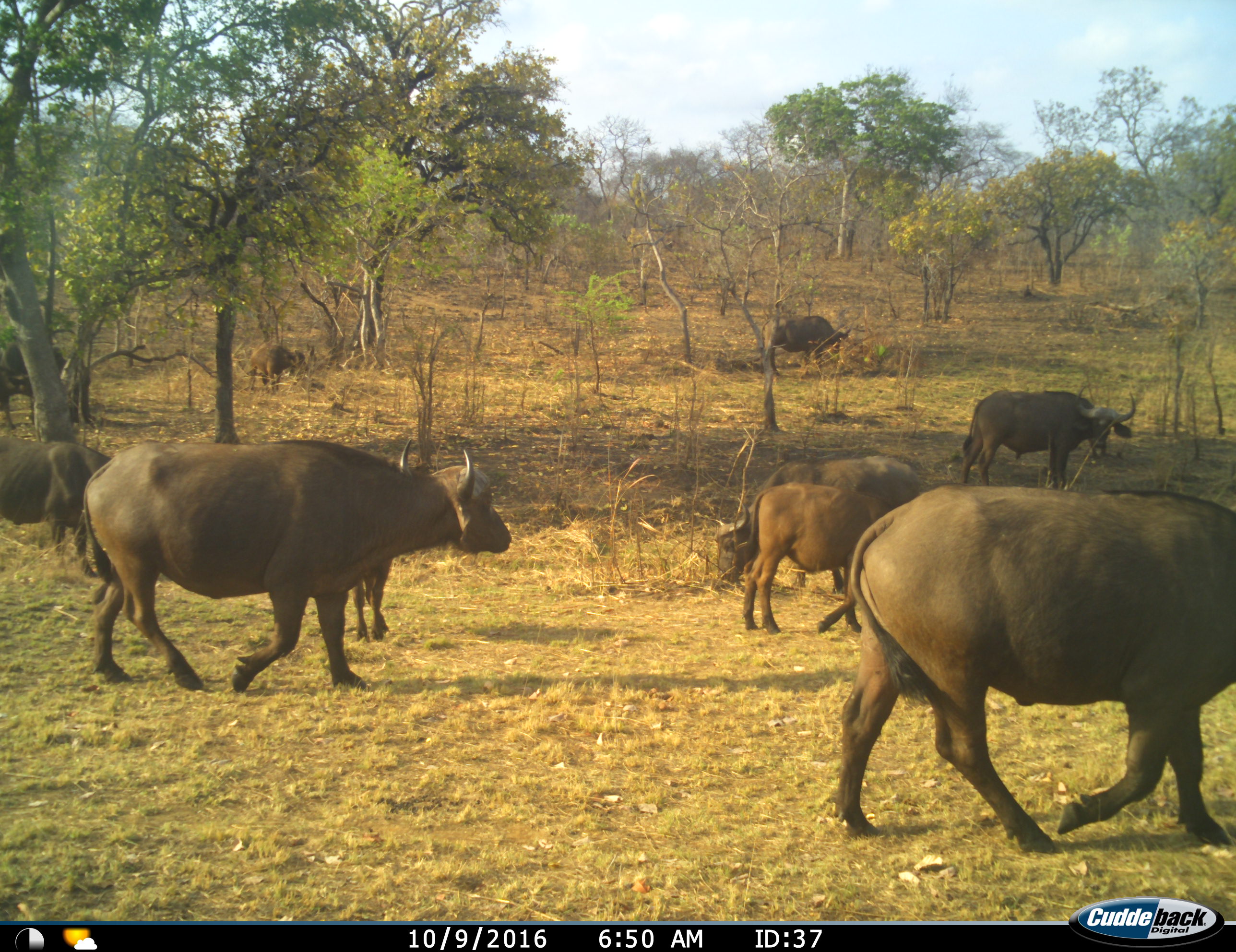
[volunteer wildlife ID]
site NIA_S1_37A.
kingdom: Animalia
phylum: Chordata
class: Mammalia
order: Artiodactyla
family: Bovidae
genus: Syncerus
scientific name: Syncerus caffer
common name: african buffalo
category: buffalo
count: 10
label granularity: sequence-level